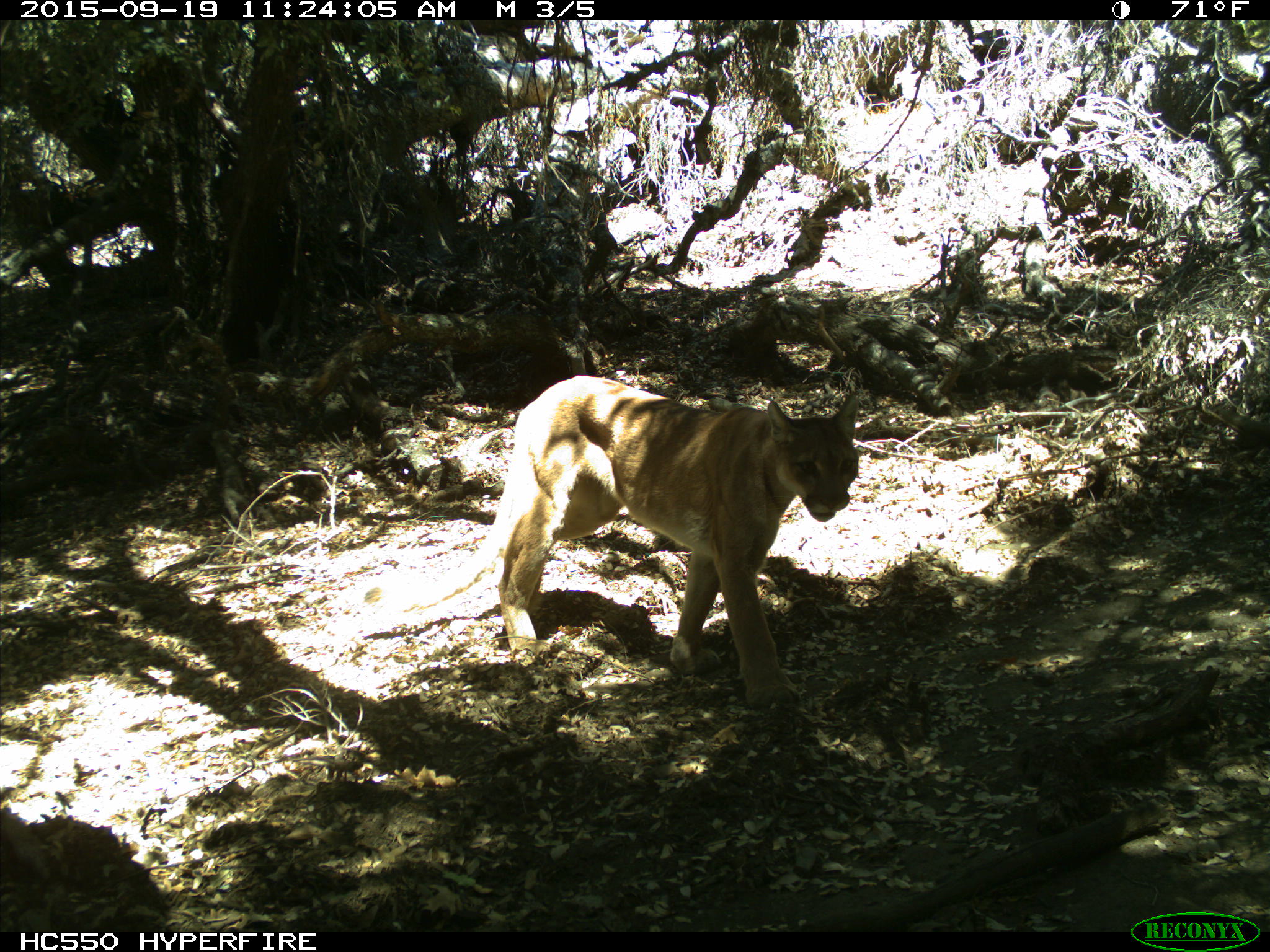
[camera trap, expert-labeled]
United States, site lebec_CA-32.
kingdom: Animalia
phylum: Chordata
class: Mammalia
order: Carnivora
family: Felidae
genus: Puma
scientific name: Puma concolor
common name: mountain lion